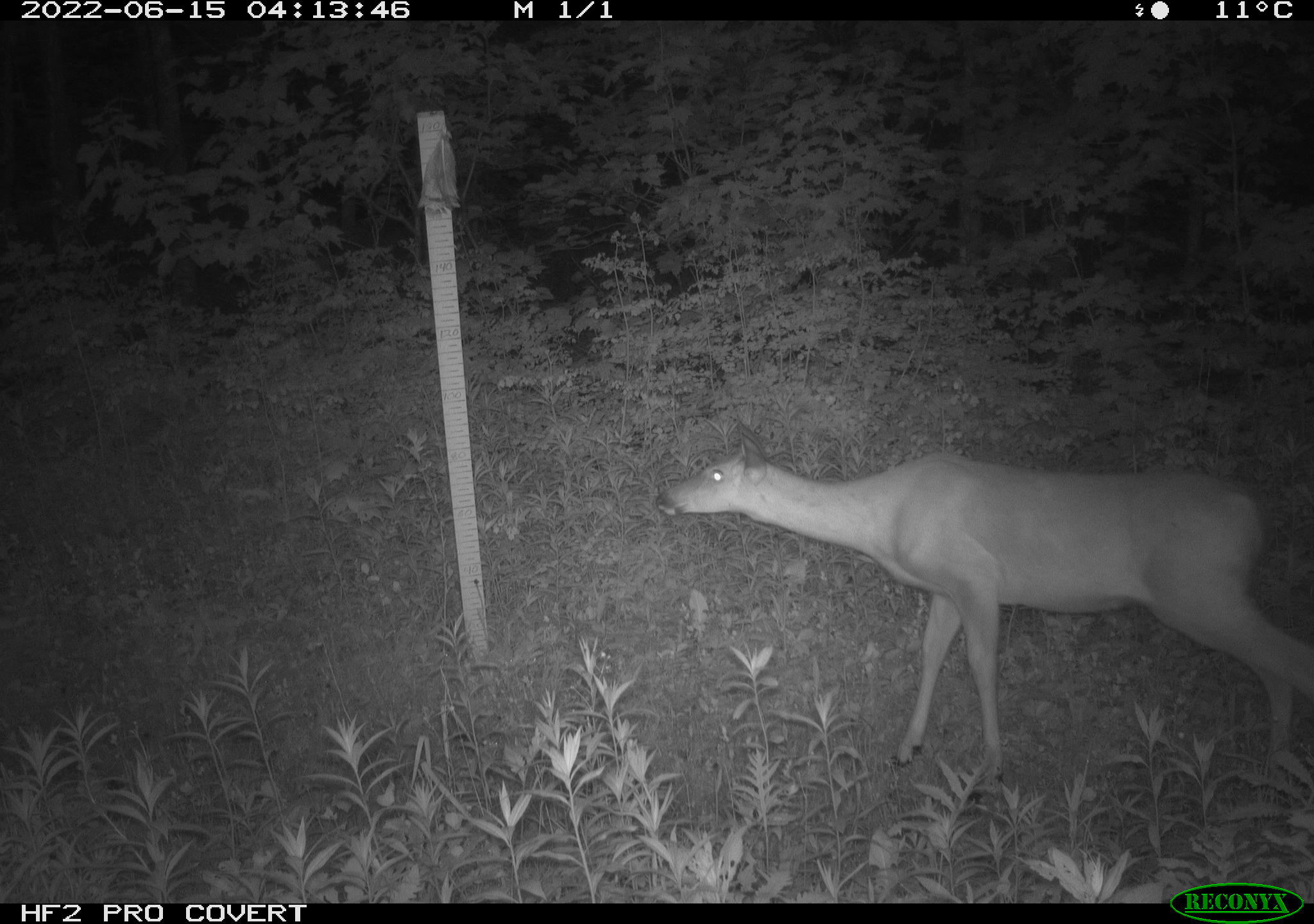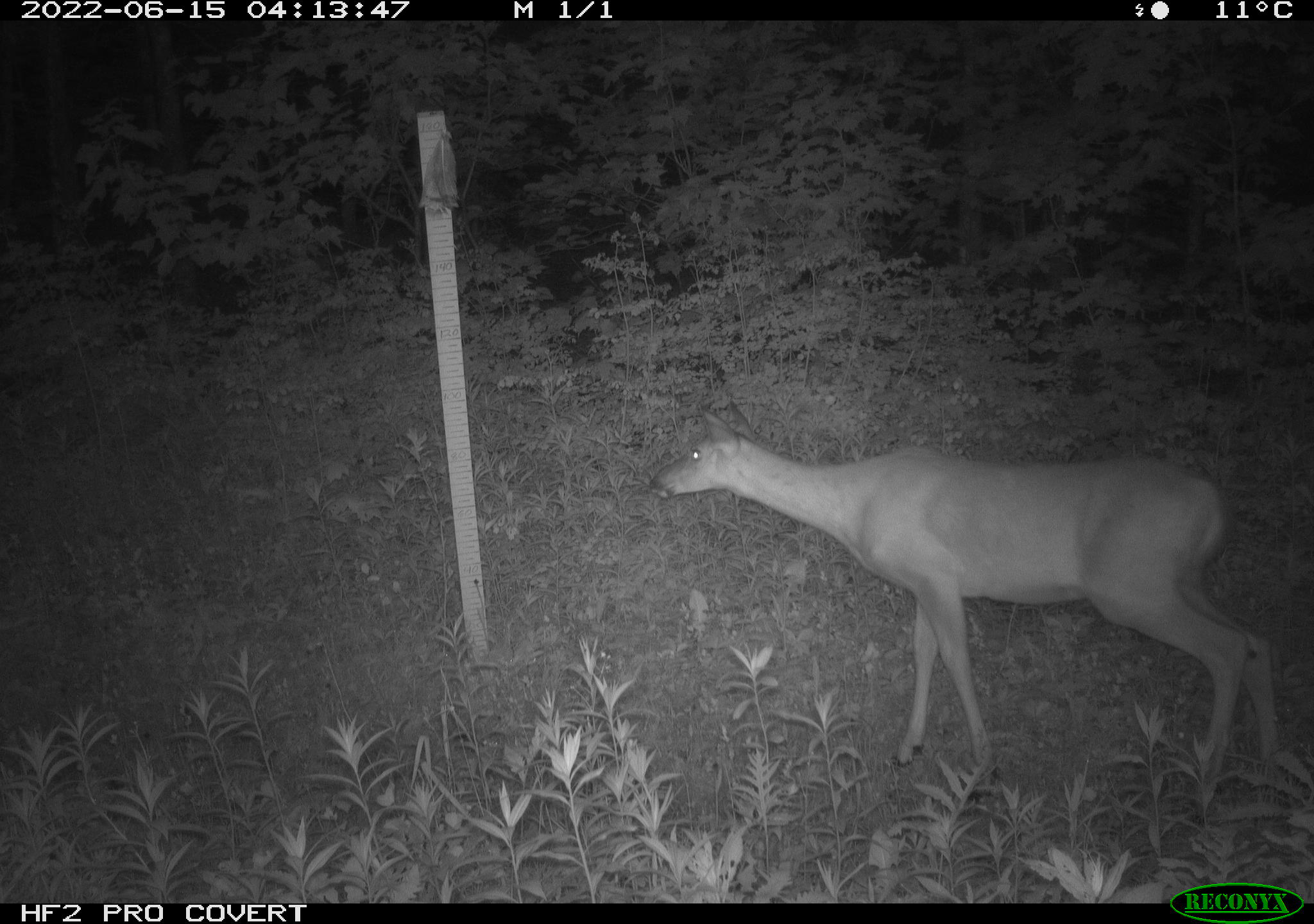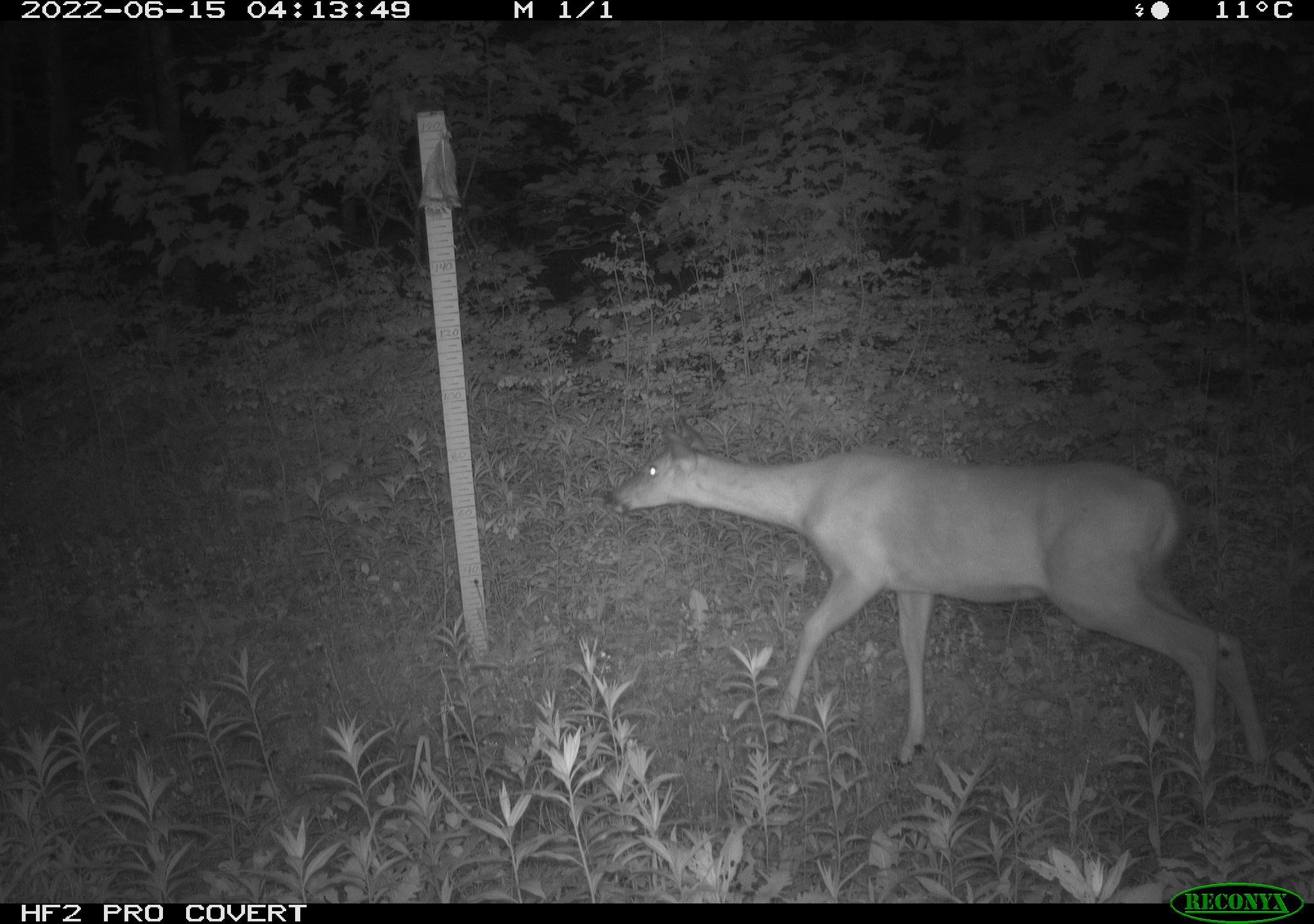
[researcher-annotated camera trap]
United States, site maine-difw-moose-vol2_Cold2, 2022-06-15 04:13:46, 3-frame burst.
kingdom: Animalia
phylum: Chordata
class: Mammalia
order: Artiodactyla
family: Cervidae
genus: Odocoileus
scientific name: Odocoileus virginianus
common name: white-tailed deer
White-tailed deer (Odocoileus virginianus).